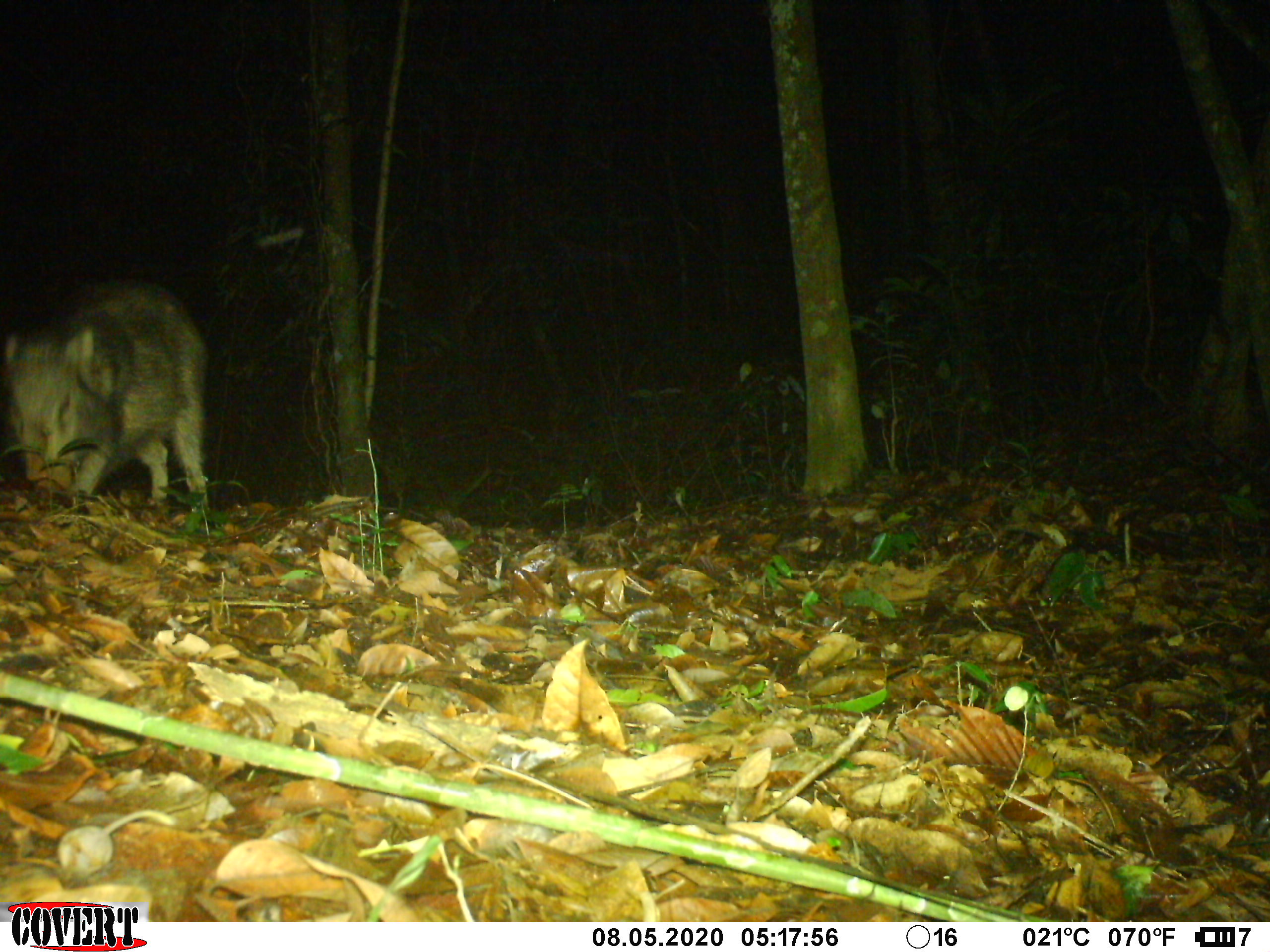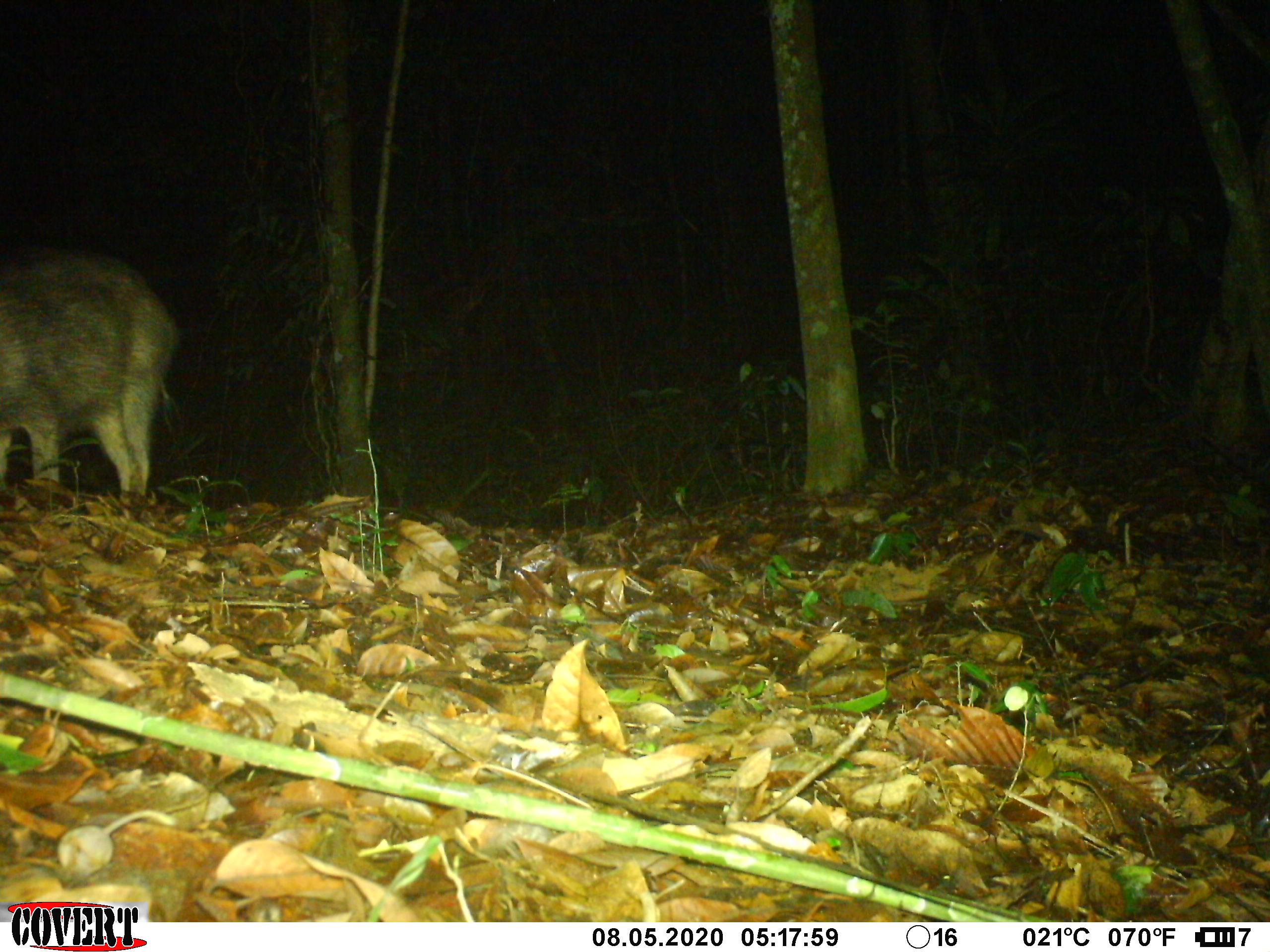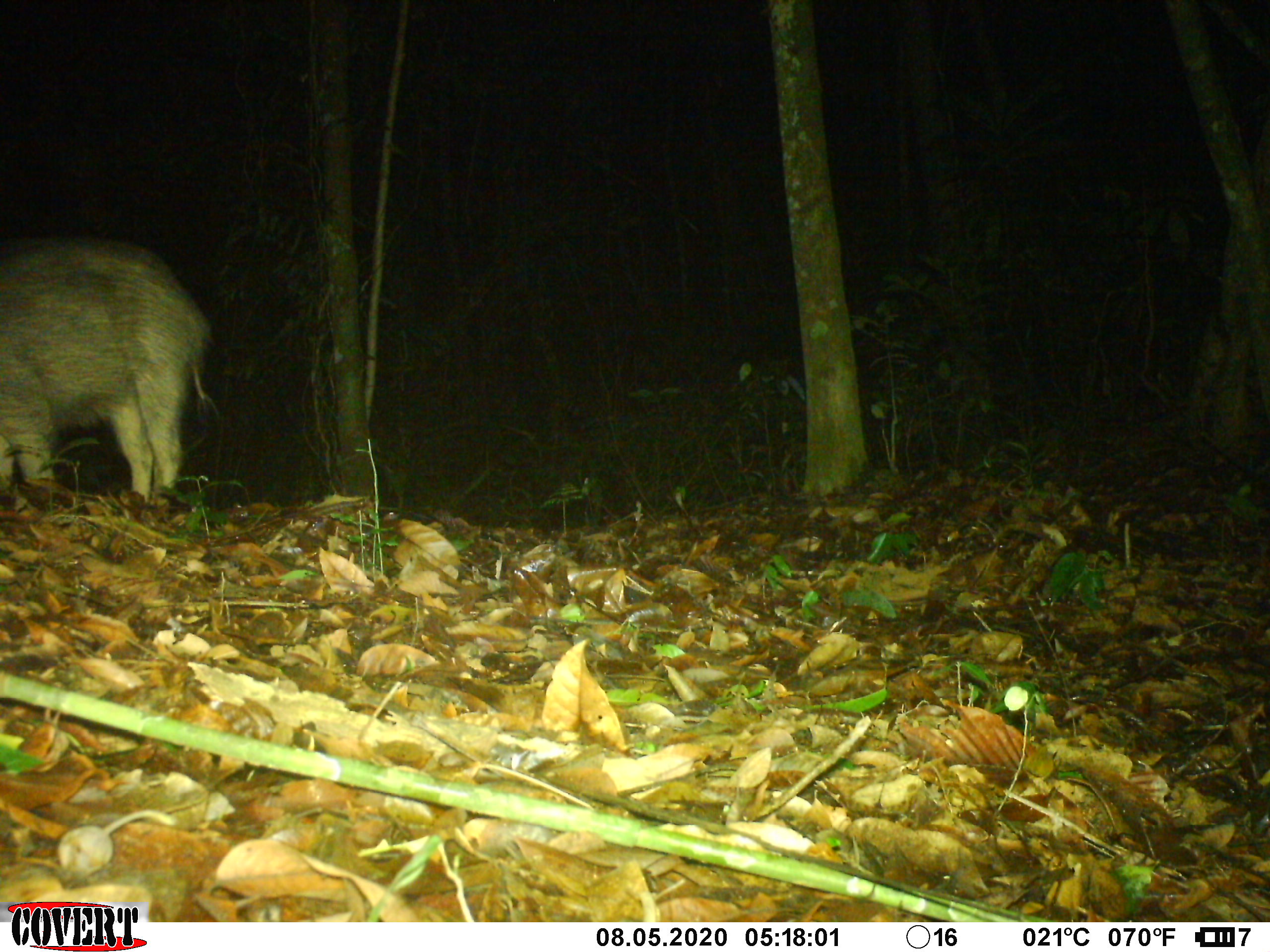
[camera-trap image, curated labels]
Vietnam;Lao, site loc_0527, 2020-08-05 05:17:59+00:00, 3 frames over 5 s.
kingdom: Animalia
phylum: Chordata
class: Mammalia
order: Artiodactyla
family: Suidae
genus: Sus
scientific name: Sus scrofa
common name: eurasian wild pig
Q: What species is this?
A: Eurasian wild pig (Sus scrofa).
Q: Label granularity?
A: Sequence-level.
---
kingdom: Animalia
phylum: Chordata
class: Mammalia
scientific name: Mammalia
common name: mammal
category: unidentified small mammal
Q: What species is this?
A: Unidentified small mammal (mammal) (Mammalia).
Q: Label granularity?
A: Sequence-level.